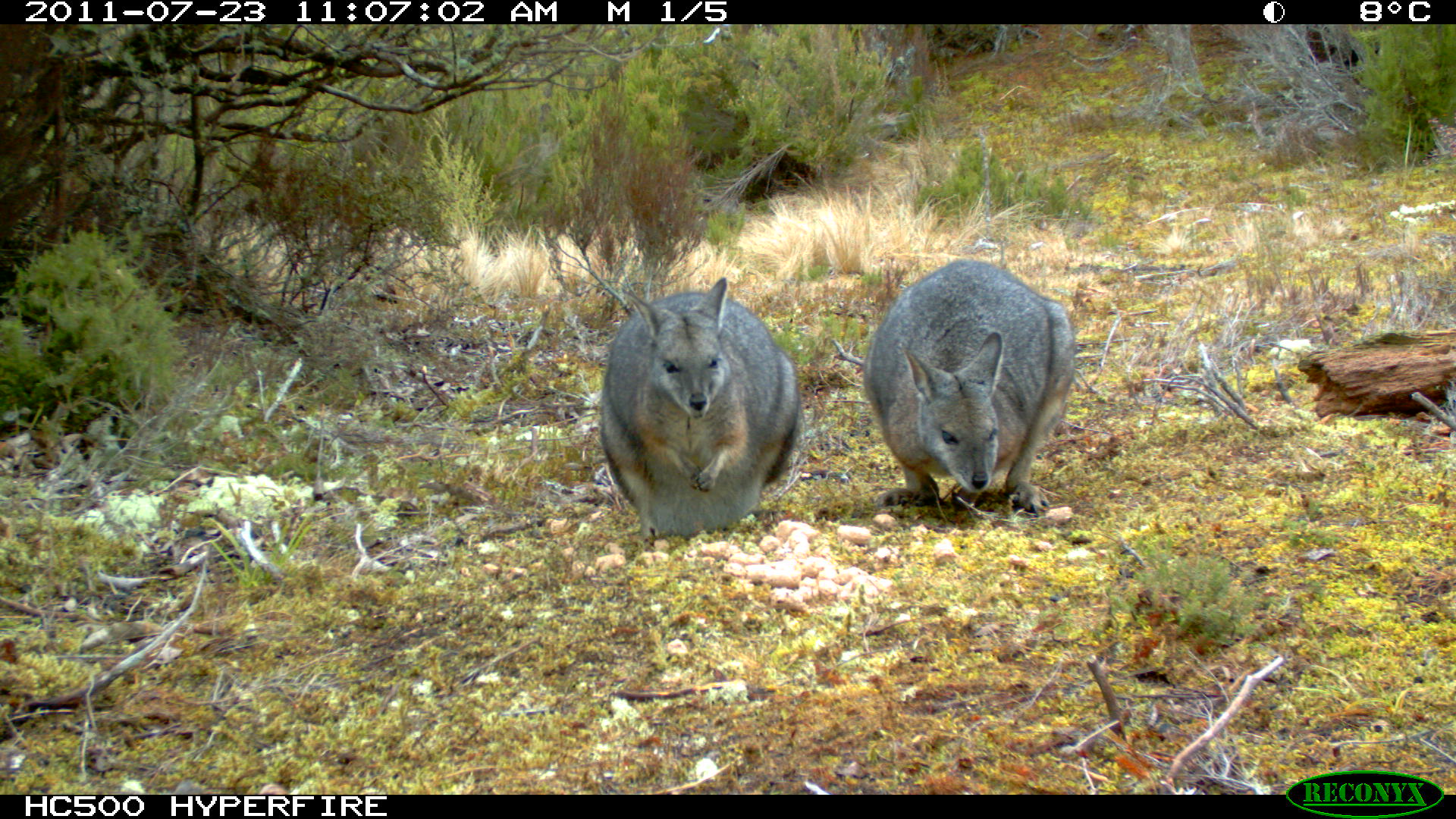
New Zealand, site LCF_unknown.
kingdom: Animalia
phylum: Chordata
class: Mammalia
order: Diprotodontia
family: Macropodidae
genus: Notamacropus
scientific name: Notamacropus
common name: wallaby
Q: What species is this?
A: Wallaby (Notamacropus).